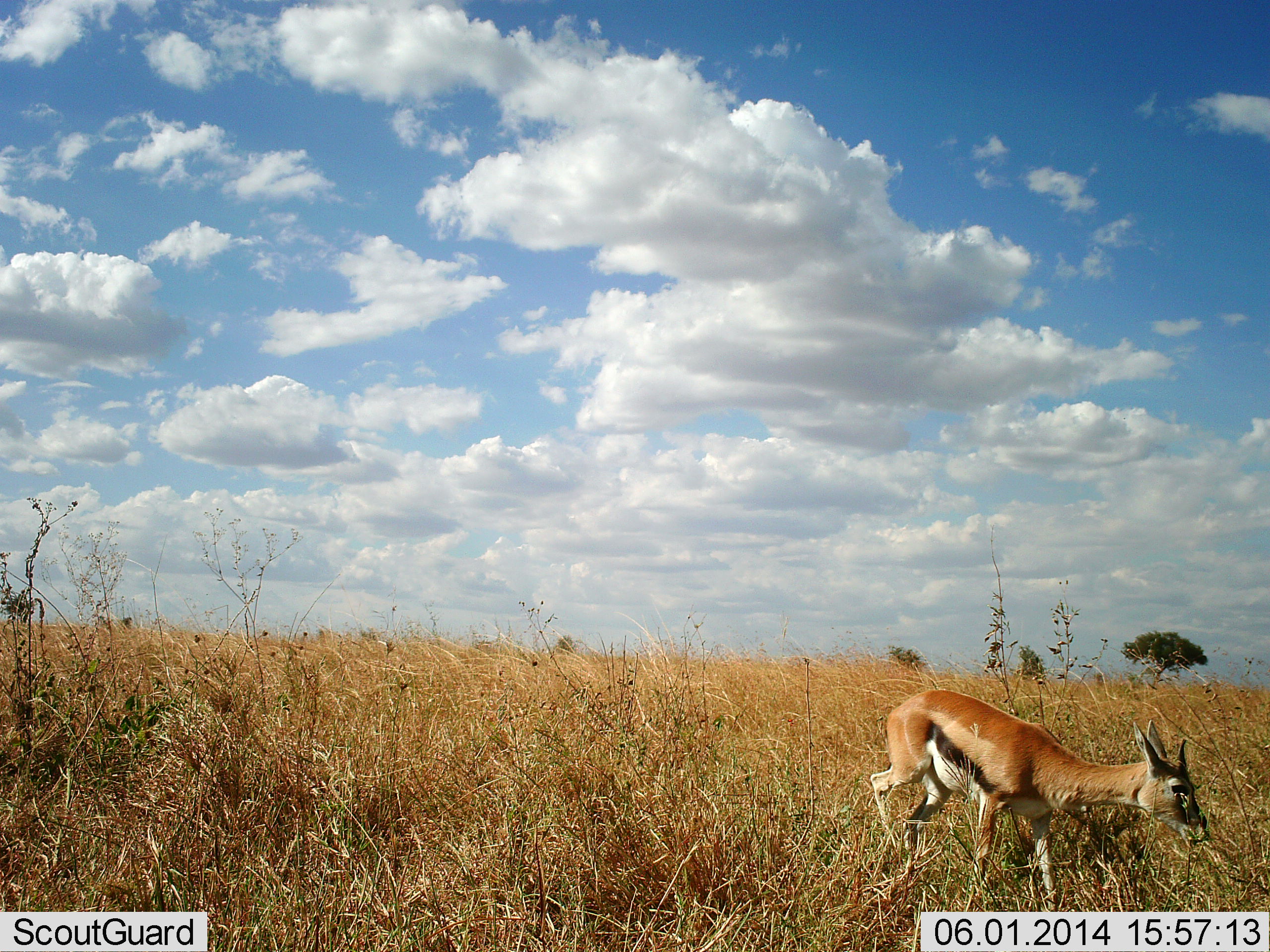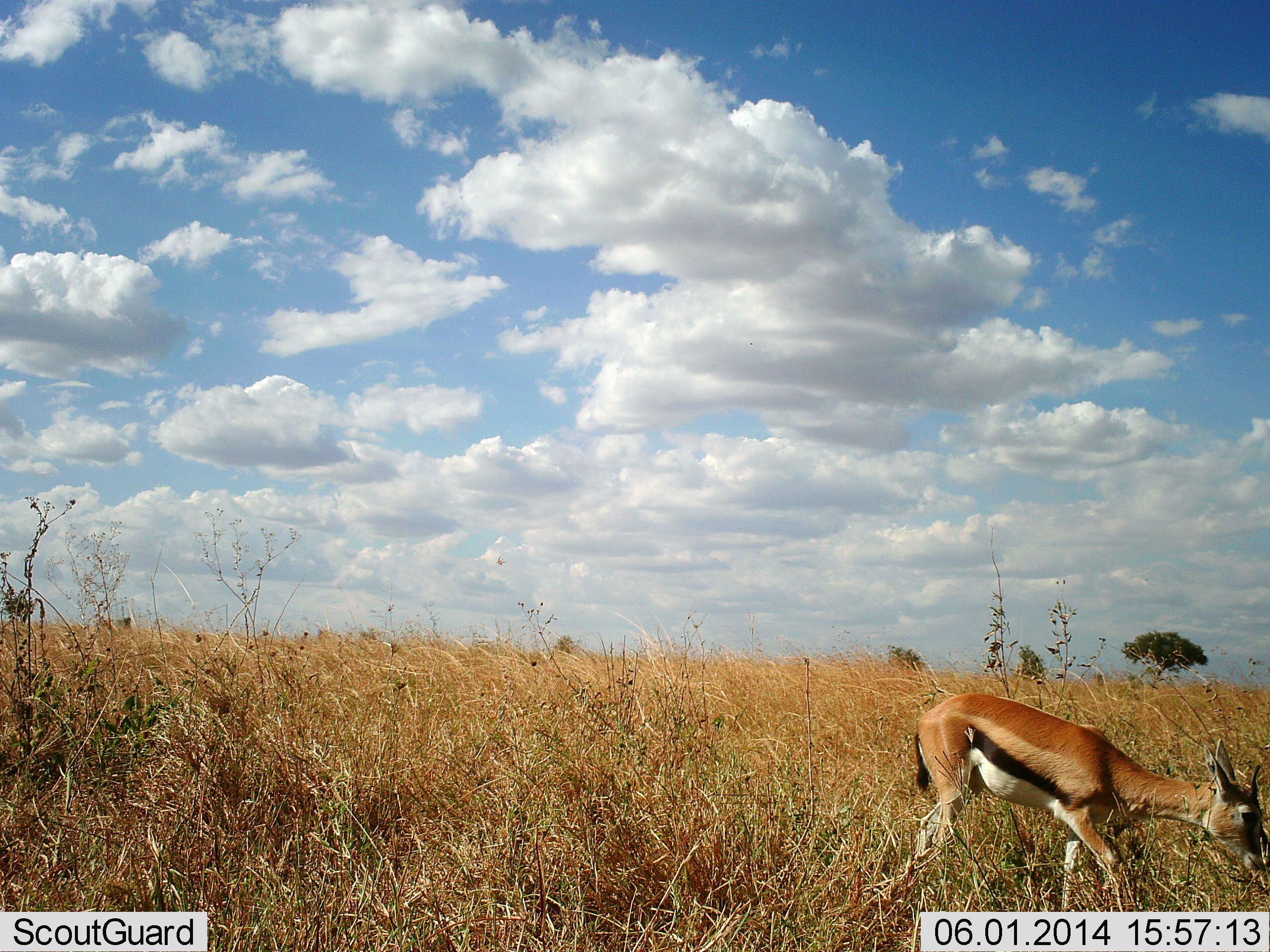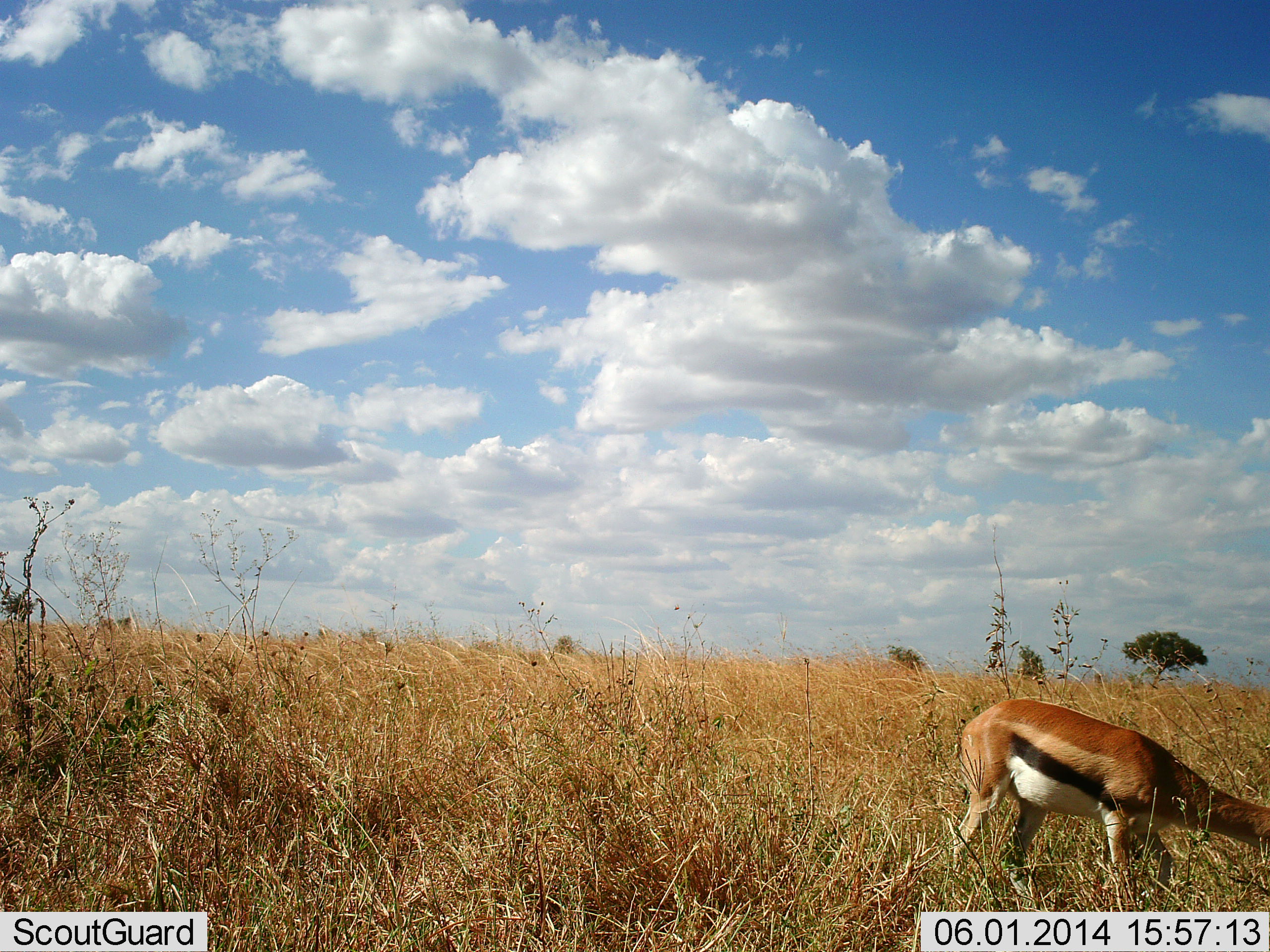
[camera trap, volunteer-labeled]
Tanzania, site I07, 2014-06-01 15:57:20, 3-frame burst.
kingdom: Animalia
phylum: Chordata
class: Mammalia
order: Artiodactyla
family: Bovidae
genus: Eudorcas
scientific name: Eudorcas thomsonii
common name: thomson's gazelle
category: gazellethomsons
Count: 1.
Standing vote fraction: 0%.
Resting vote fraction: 0%.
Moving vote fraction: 80%.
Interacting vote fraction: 0%.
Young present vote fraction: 0%.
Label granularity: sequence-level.